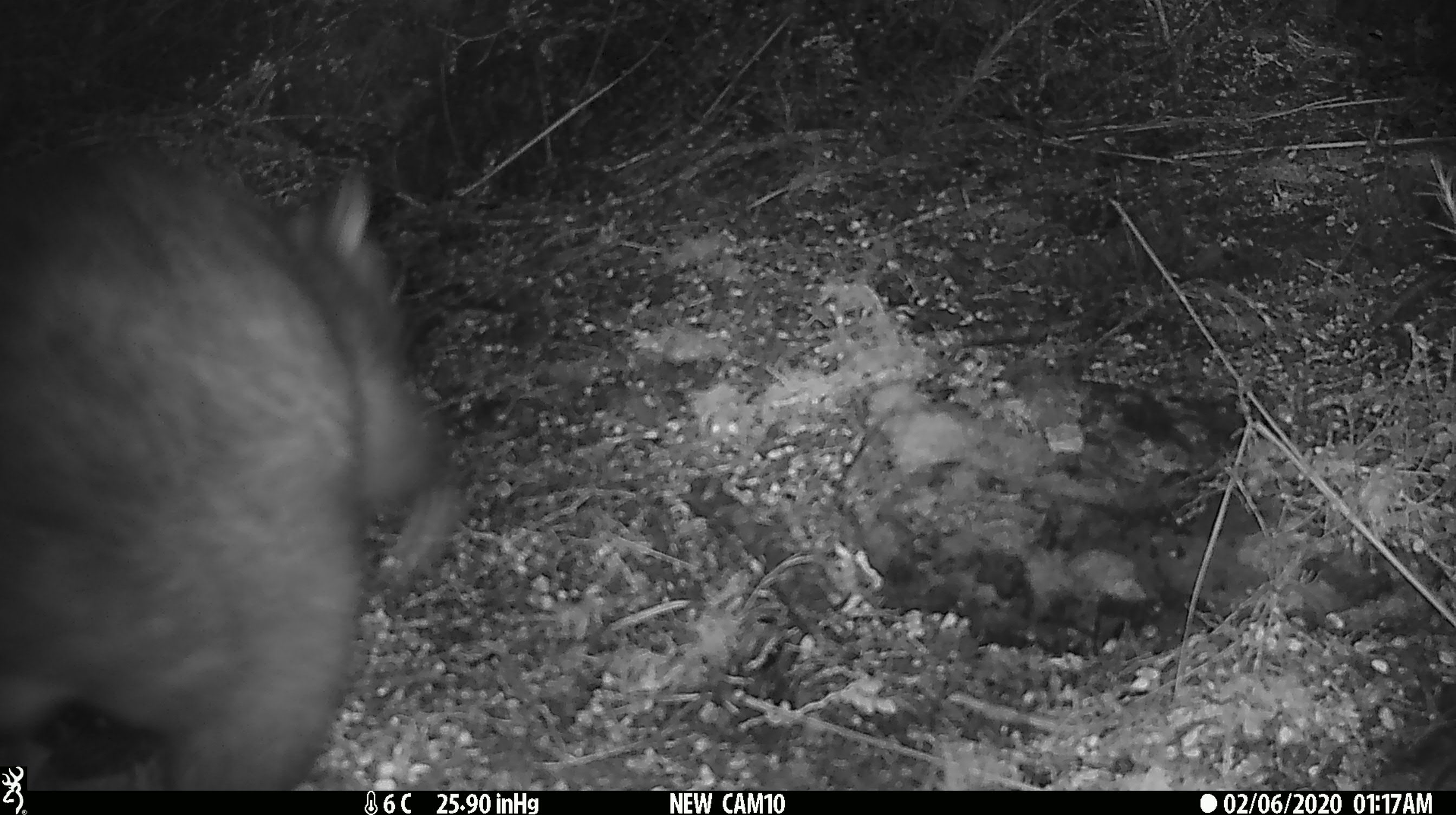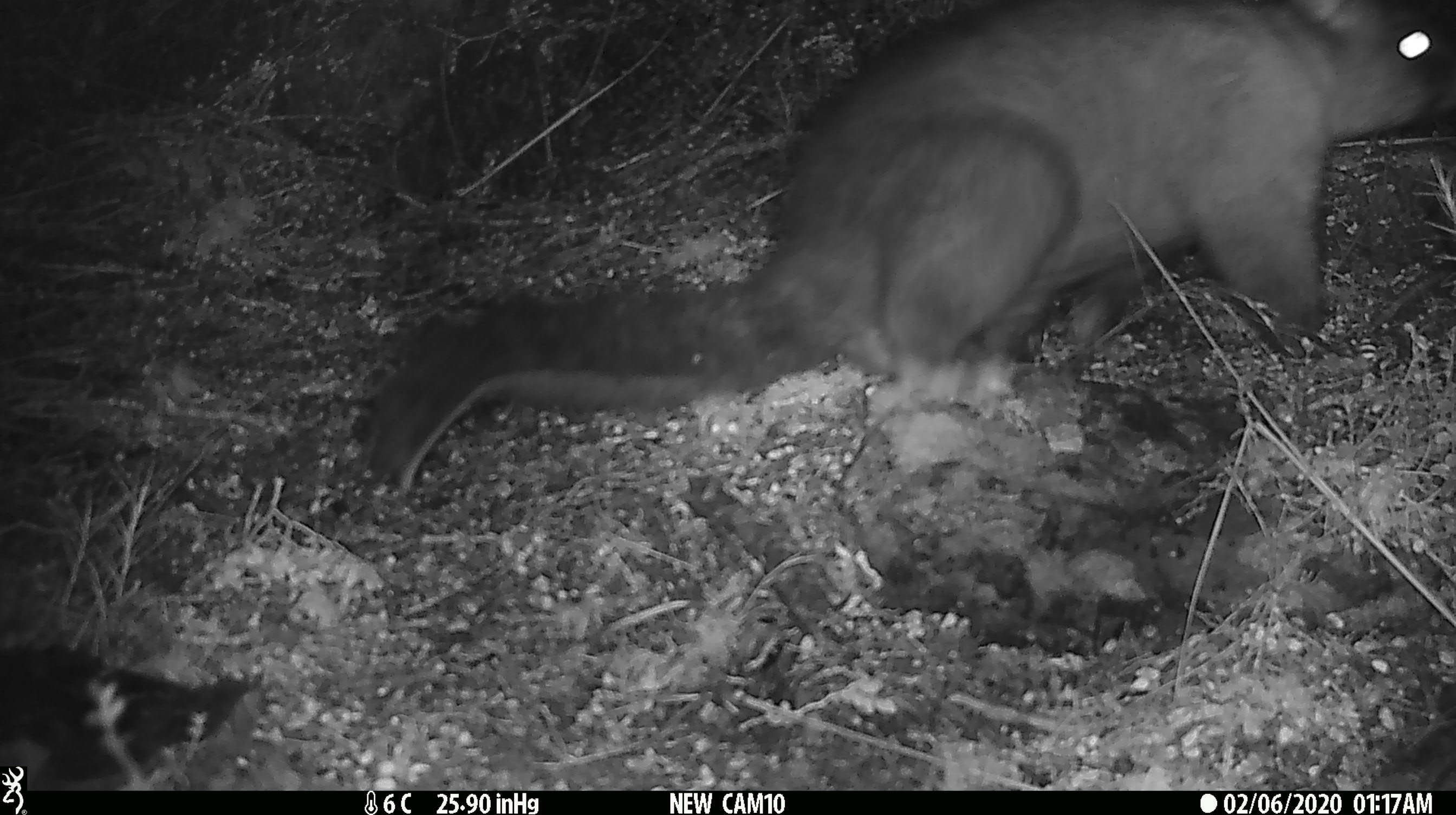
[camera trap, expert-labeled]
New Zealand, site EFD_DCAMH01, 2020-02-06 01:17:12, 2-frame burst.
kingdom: Animalia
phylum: Chordata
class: Mammalia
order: Diprotodontia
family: Phalangeridae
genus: Trichosurus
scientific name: Trichosurus vulpecula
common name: common brushtail possum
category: possum